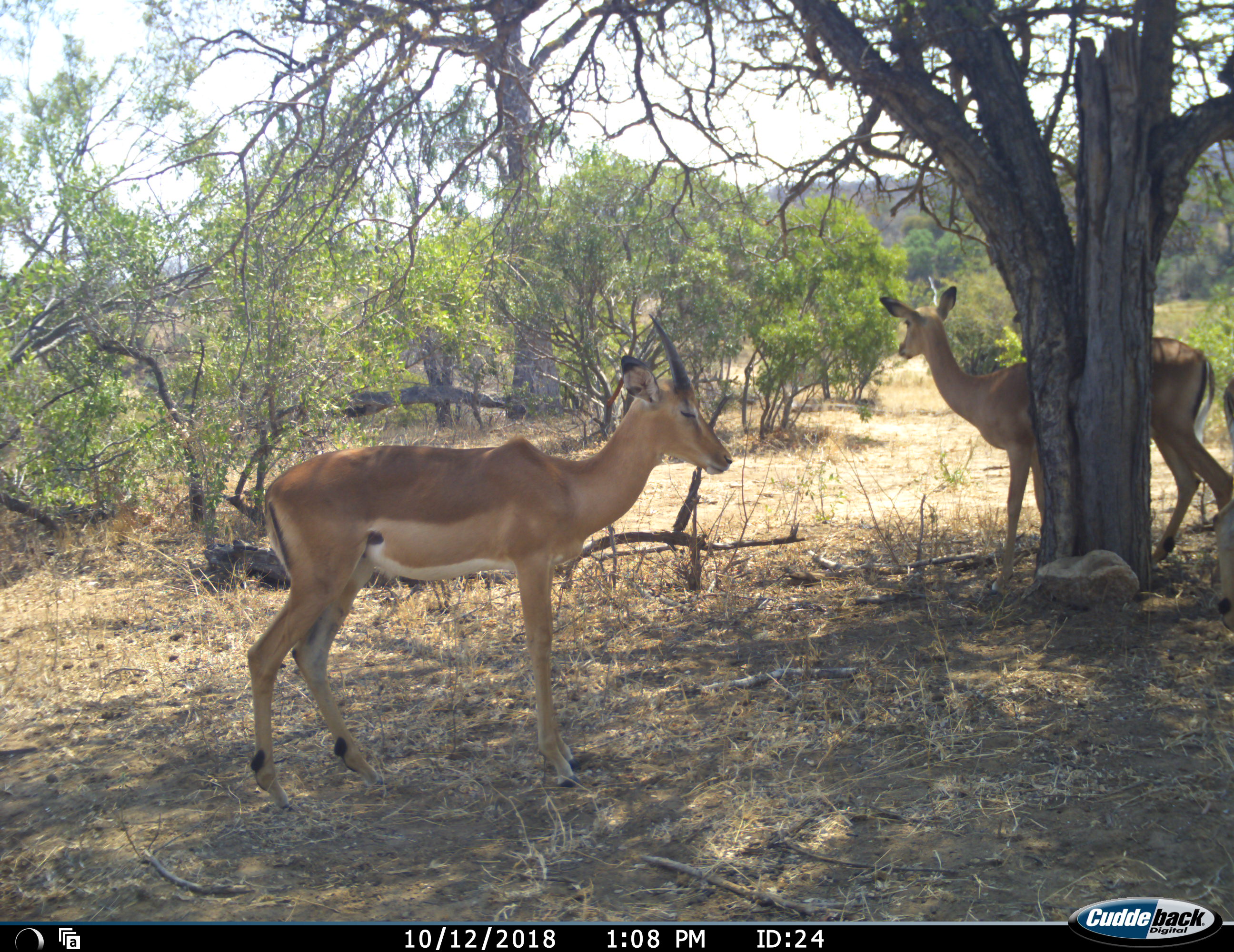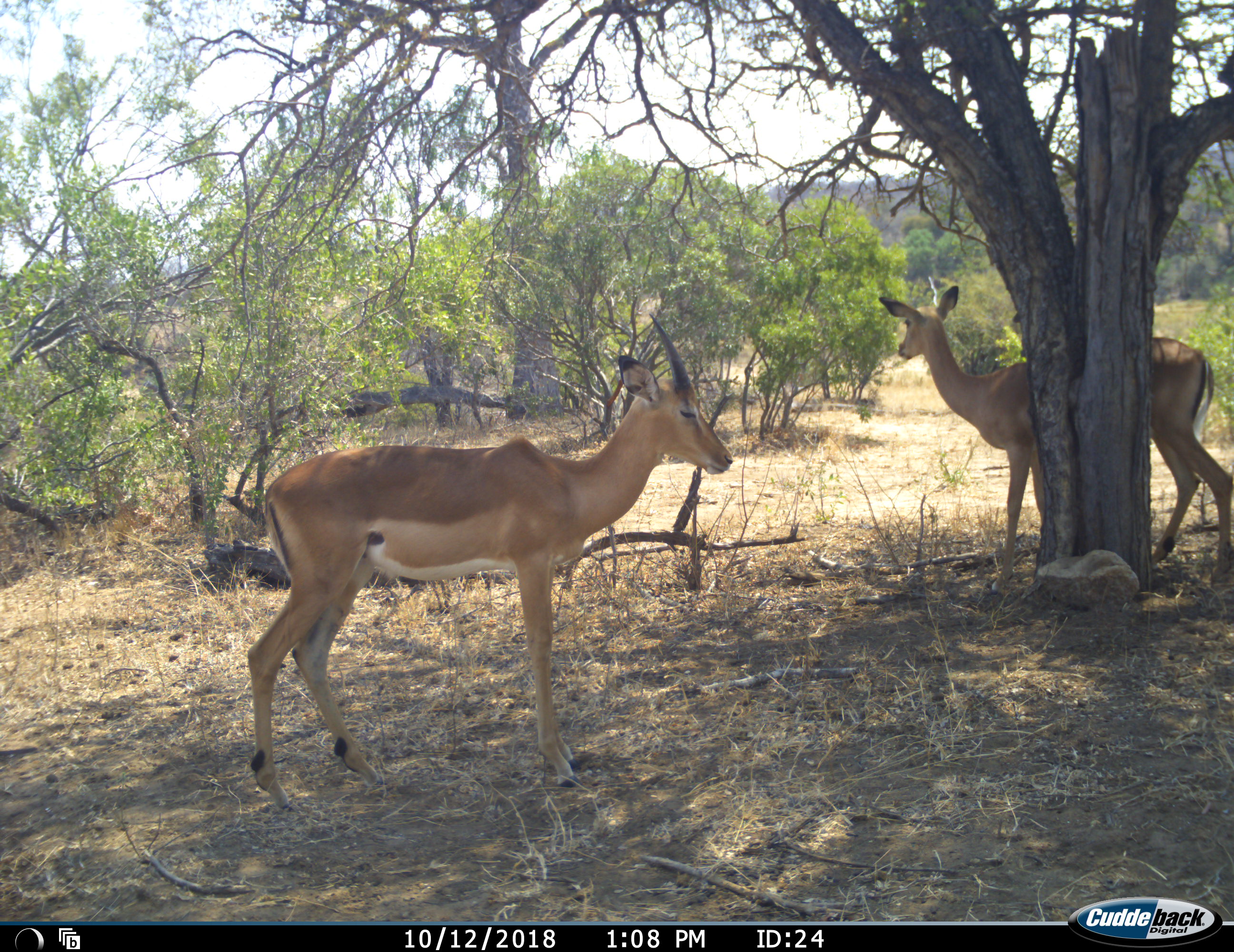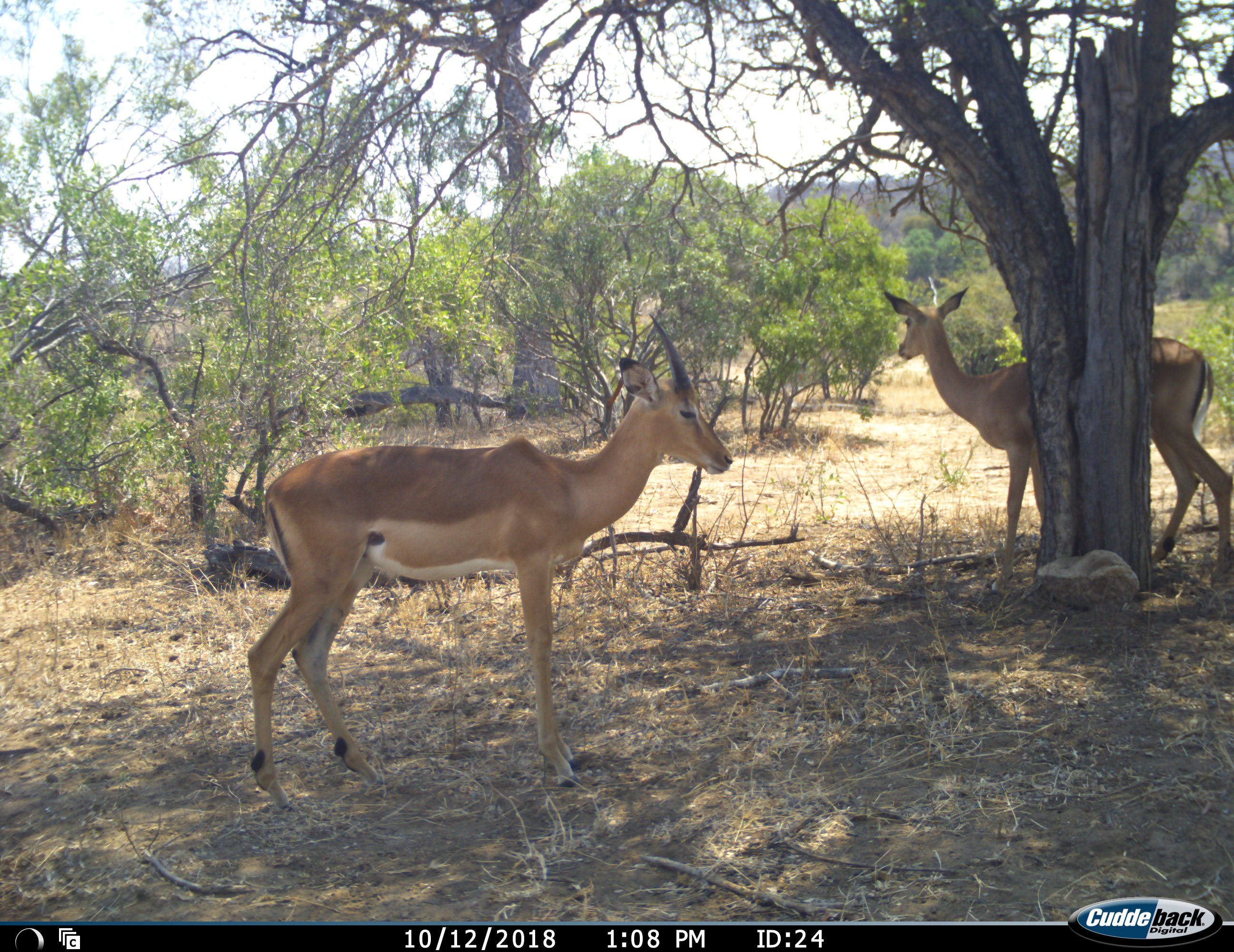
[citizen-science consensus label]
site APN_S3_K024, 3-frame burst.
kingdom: Animalia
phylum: Chordata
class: Mammalia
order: Artiodactyla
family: Bovidae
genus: Aepyceros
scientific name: Aepyceros melampus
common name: impala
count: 2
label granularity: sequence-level